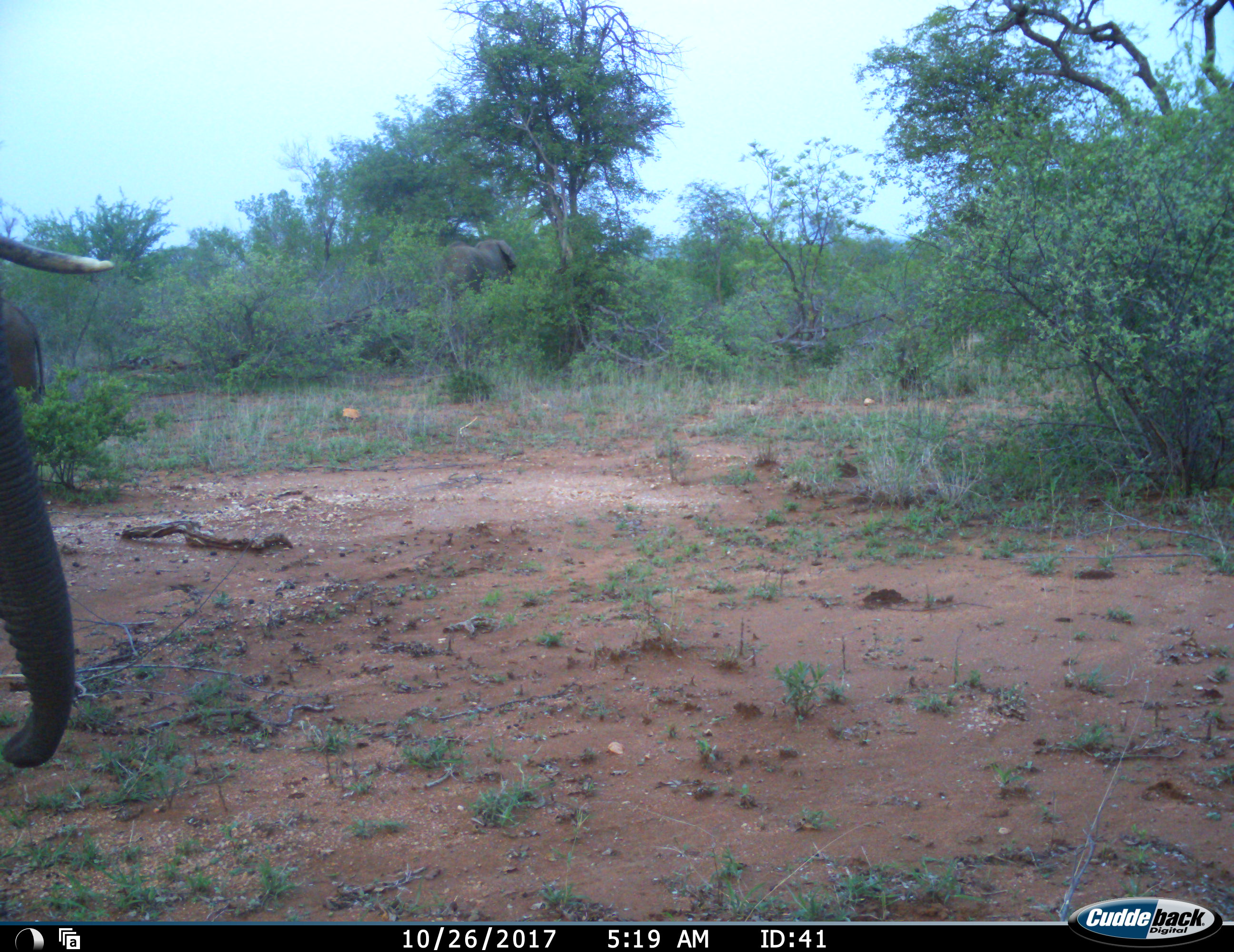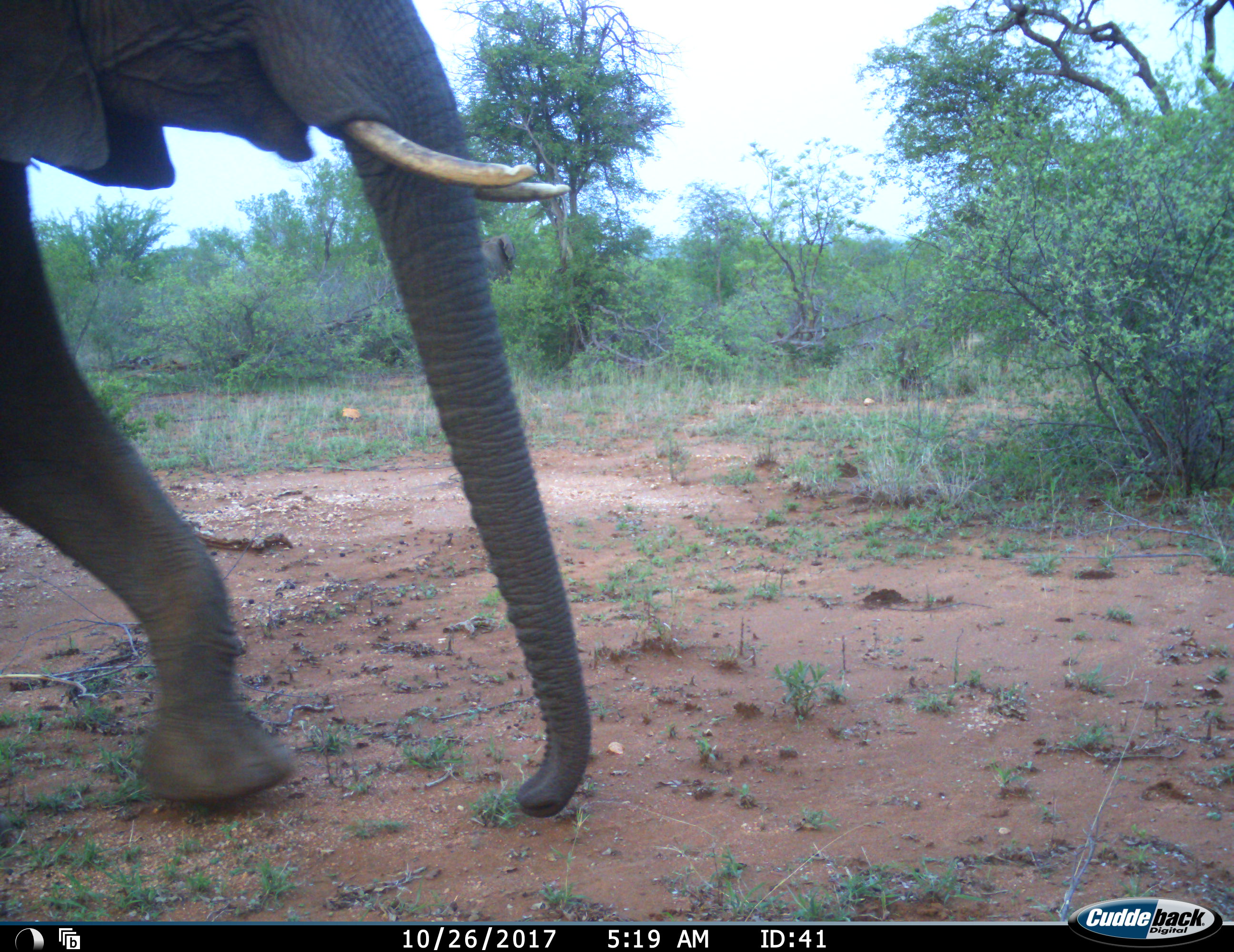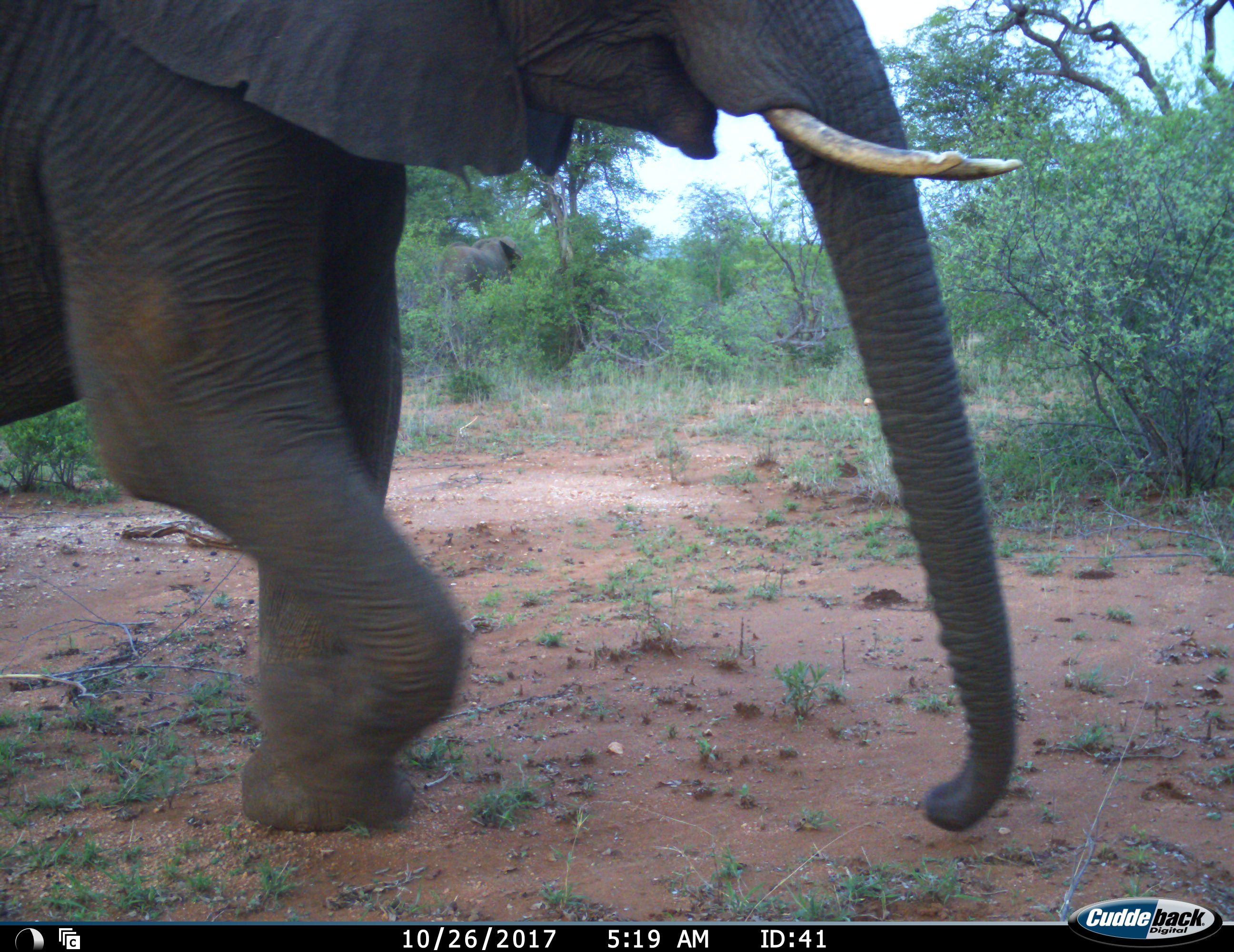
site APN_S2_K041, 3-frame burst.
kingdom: Animalia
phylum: Chordata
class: Mammalia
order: Proboscidea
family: Elephantidae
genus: Loxodonta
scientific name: Loxodonta africana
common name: african bush elephant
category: elephant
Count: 2.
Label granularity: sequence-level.